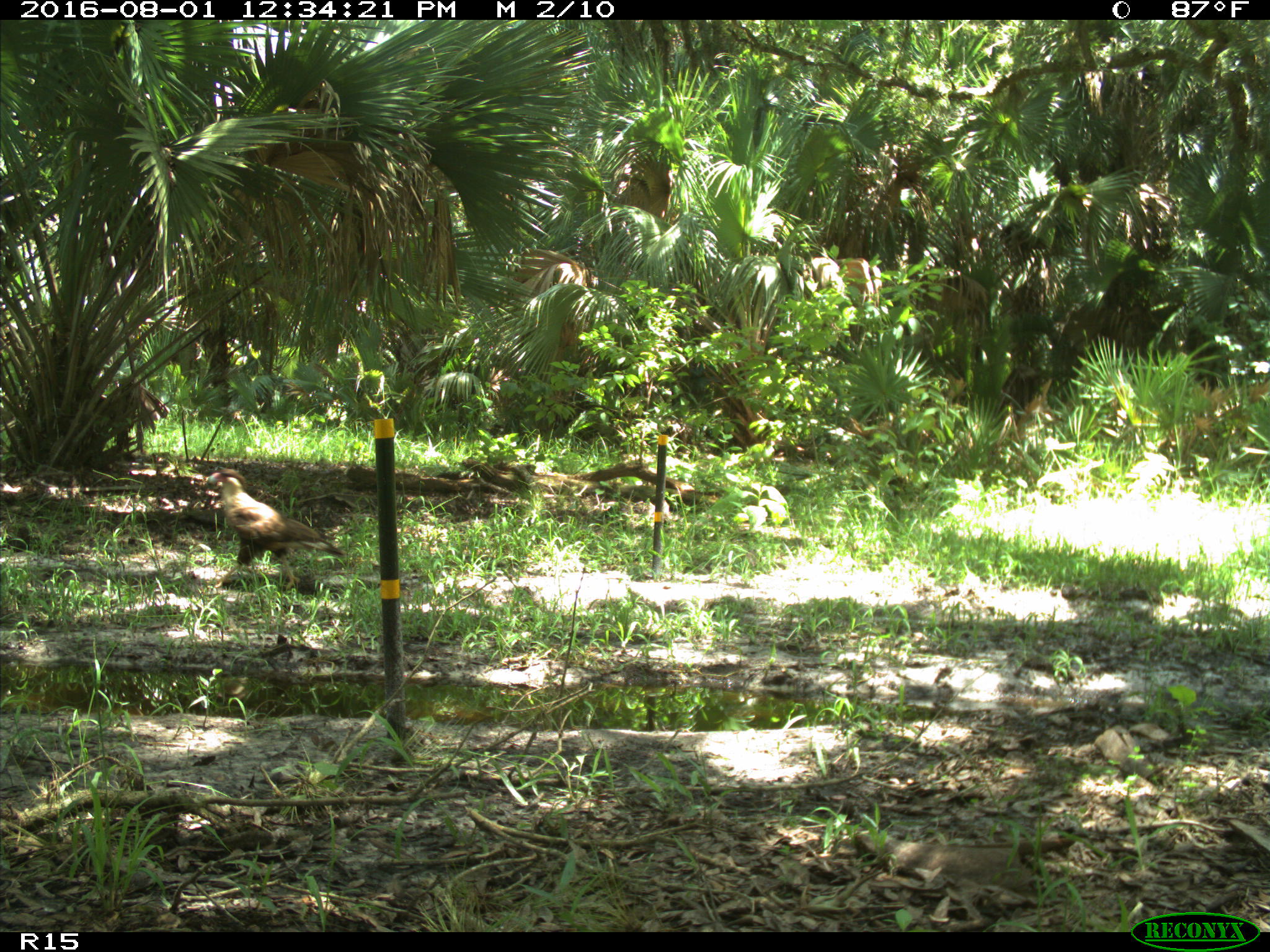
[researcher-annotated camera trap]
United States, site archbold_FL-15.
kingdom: Animalia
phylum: Chordata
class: Aves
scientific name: Aves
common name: birds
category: unidentified bird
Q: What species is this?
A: Unidentified bird (birds) (Aves).